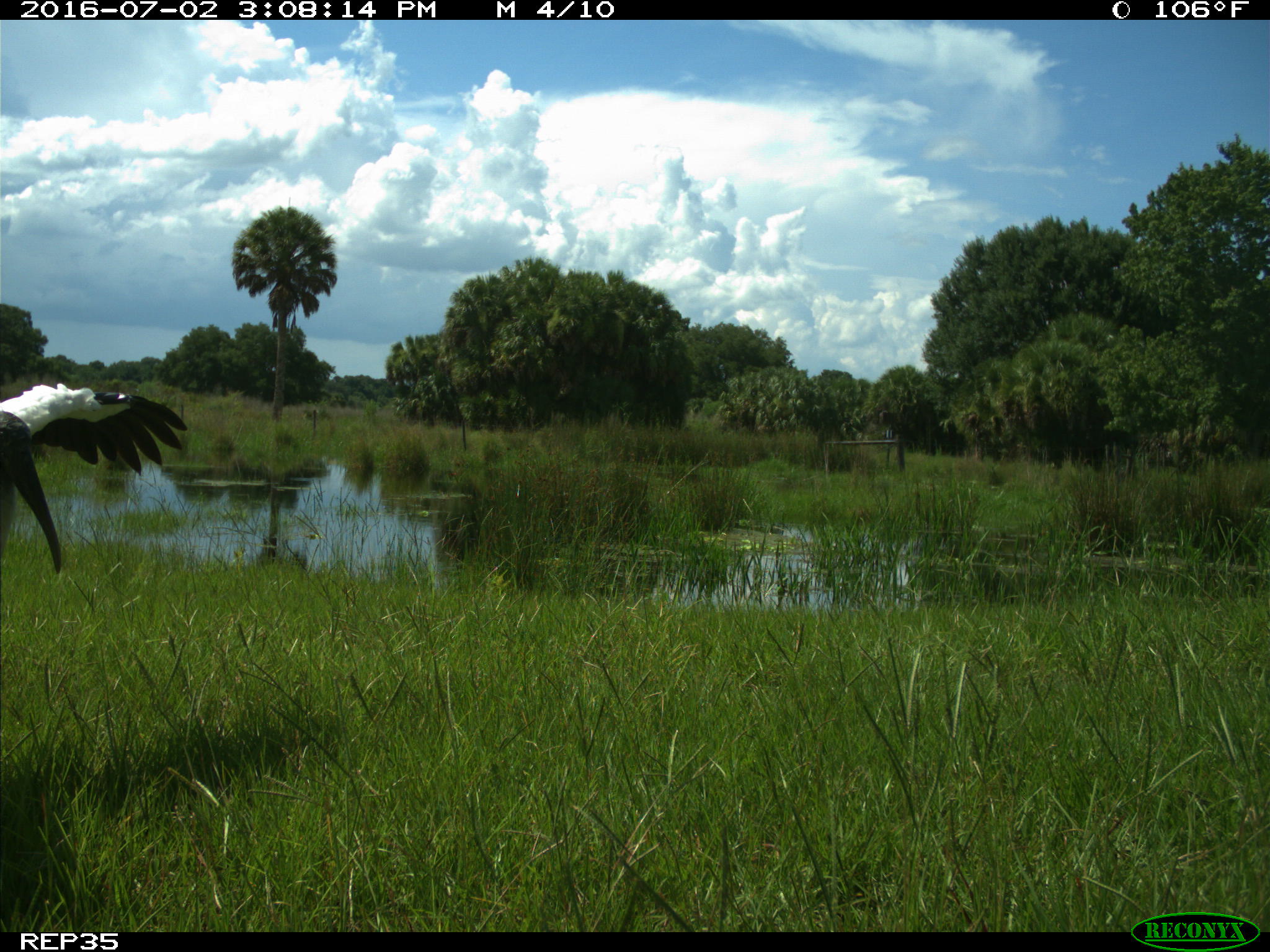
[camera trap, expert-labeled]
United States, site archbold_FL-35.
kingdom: Animalia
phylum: Chordata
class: Aves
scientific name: Aves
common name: birds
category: unidentified bird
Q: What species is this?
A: Unidentified bird (birds) (Aves).